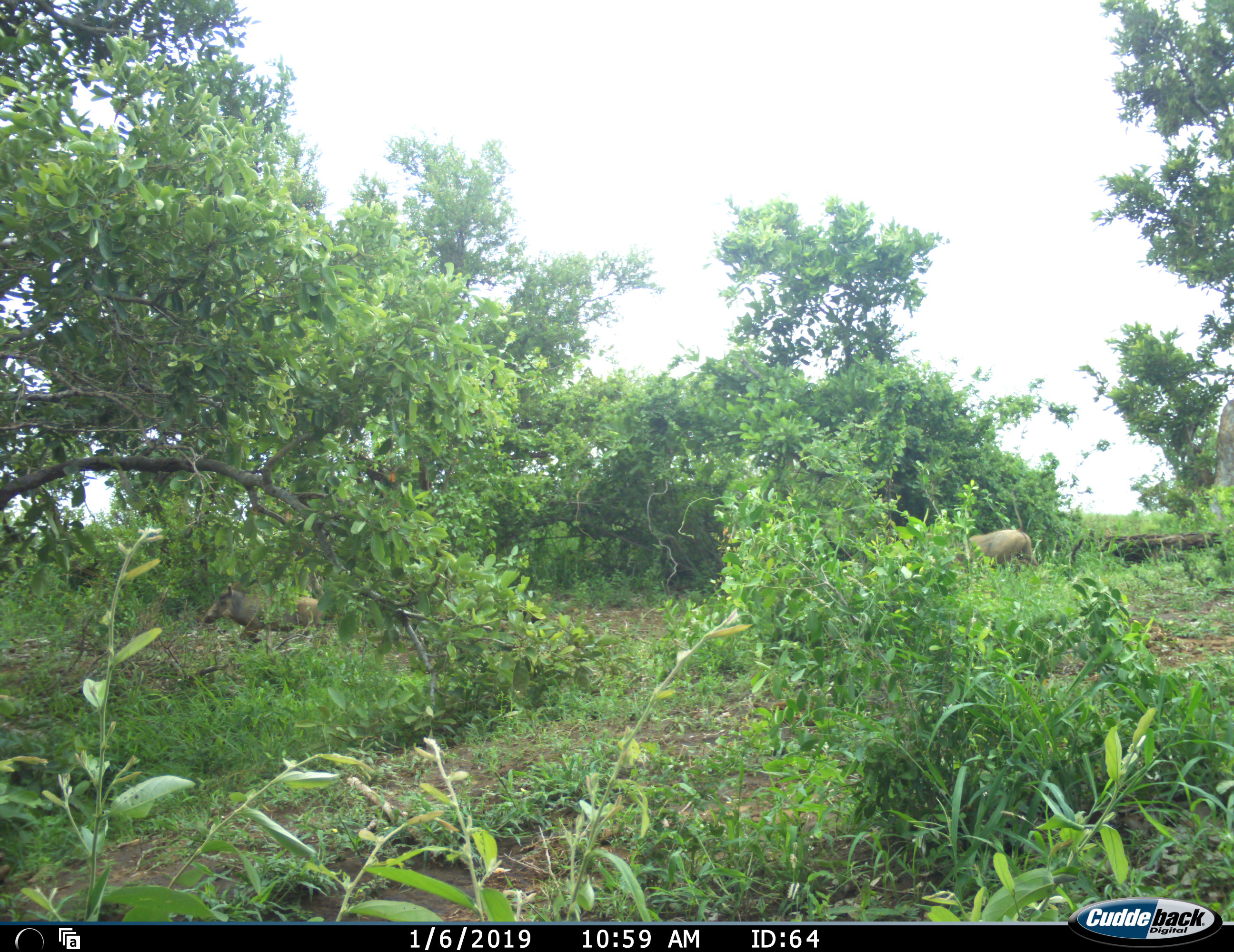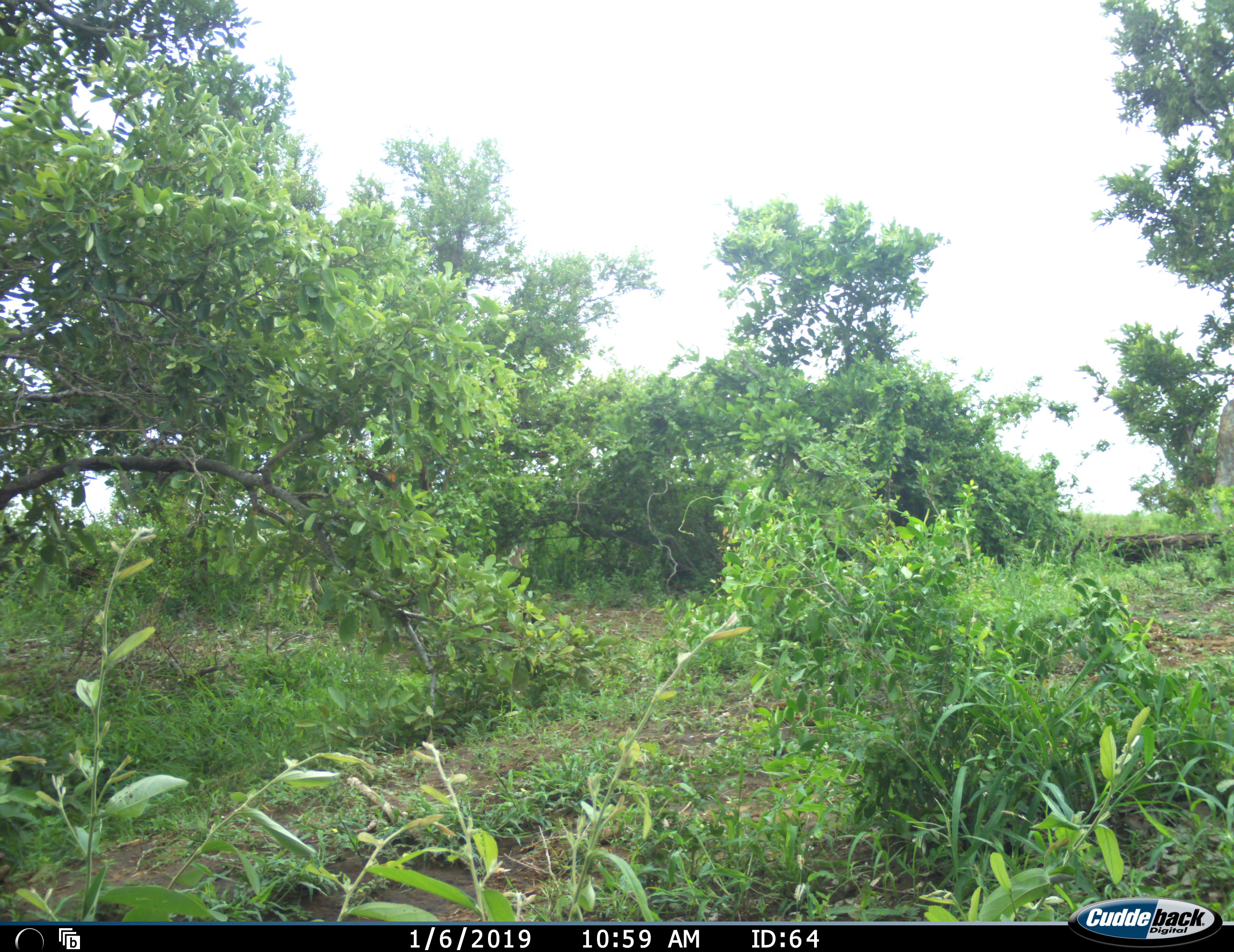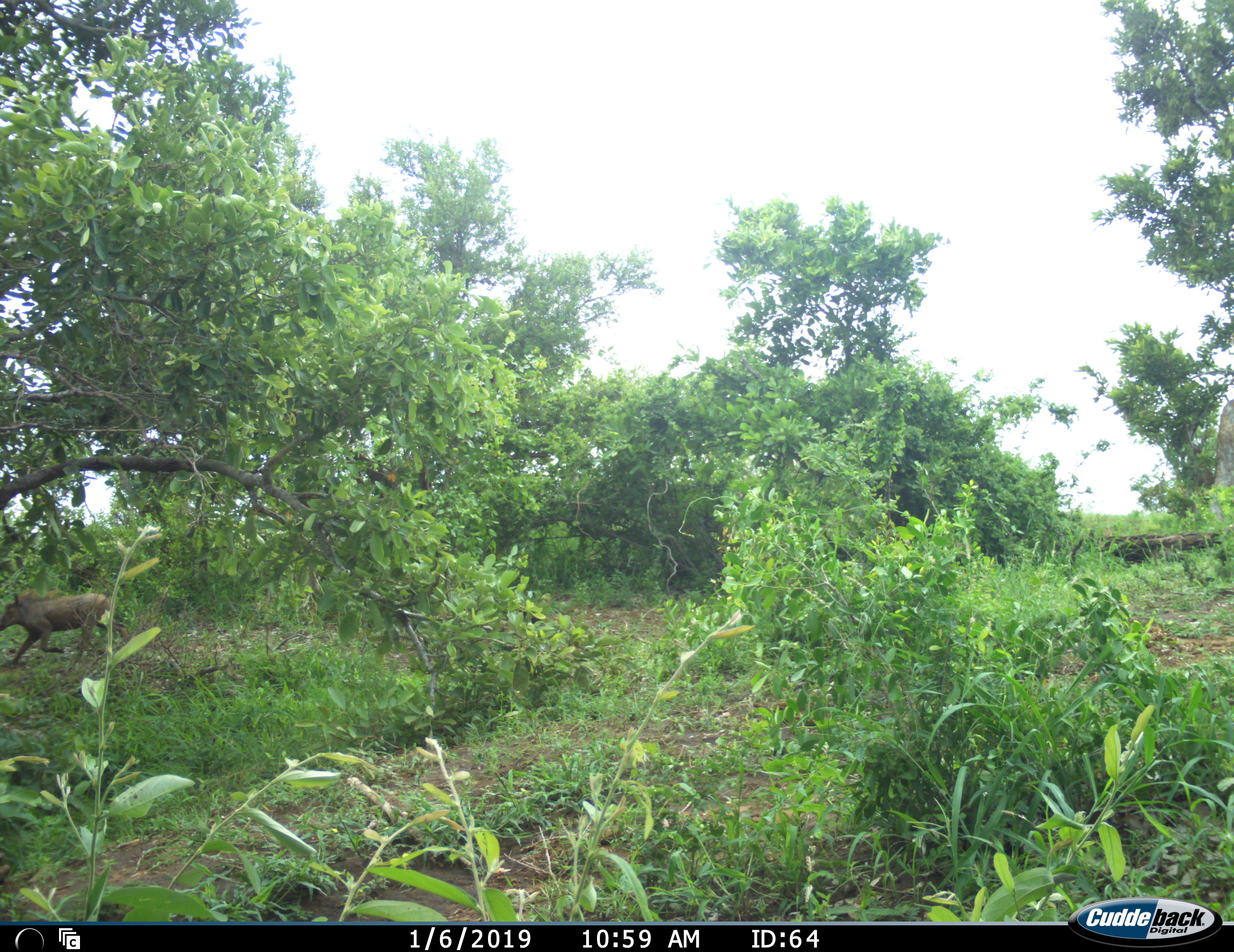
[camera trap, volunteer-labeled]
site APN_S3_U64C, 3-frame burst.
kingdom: Animalia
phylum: Chordata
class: Mammalia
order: Artiodactyla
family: Suidae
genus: Phacochoerus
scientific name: Phacochoerus africanus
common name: warthog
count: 2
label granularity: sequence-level